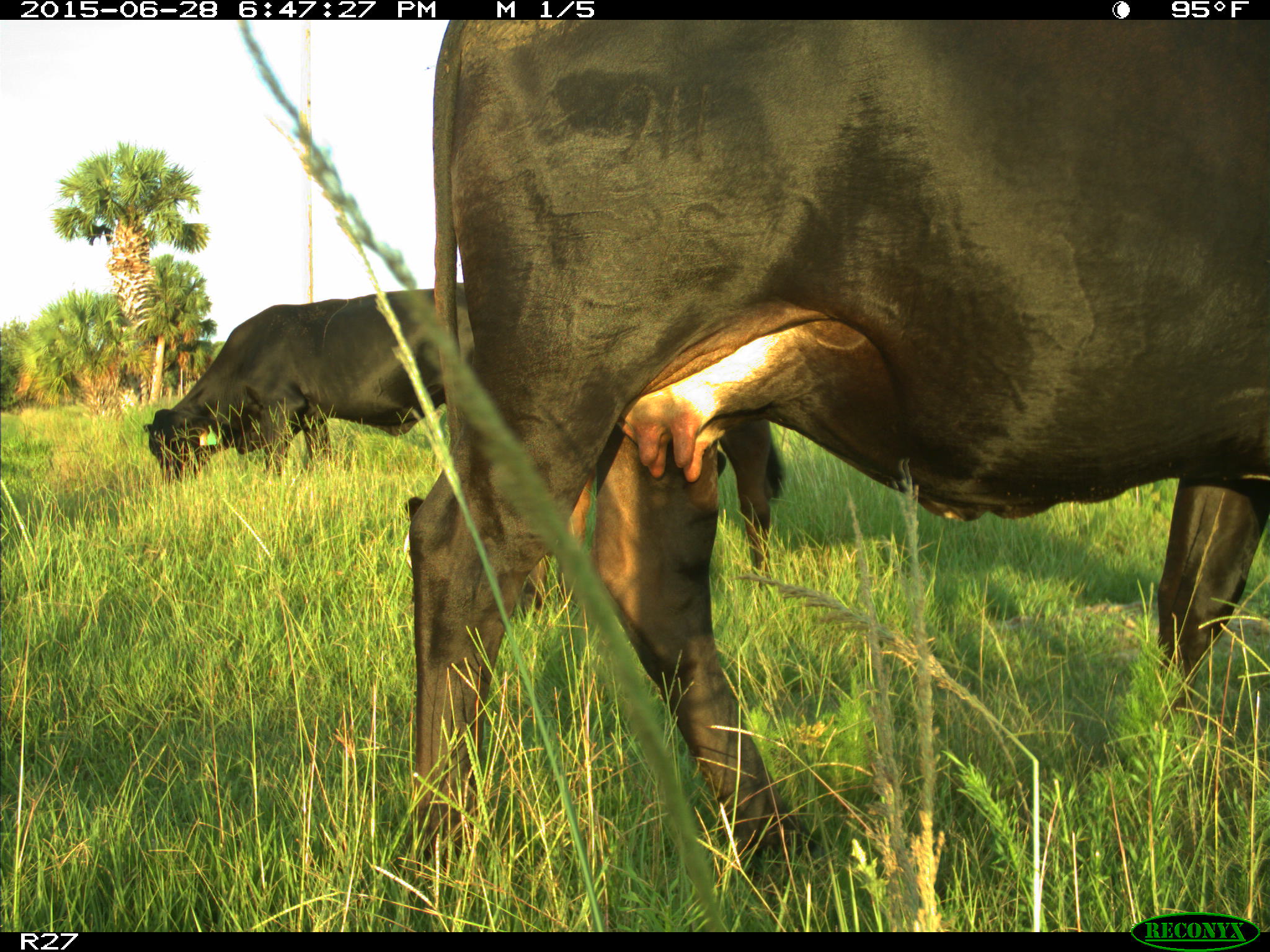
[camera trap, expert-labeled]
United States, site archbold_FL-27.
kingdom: Animalia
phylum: Chordata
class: Mammalia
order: Artiodactyla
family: Bovidae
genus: Bos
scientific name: Bos taurus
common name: domestic cow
Bos taurus (domestic cow).